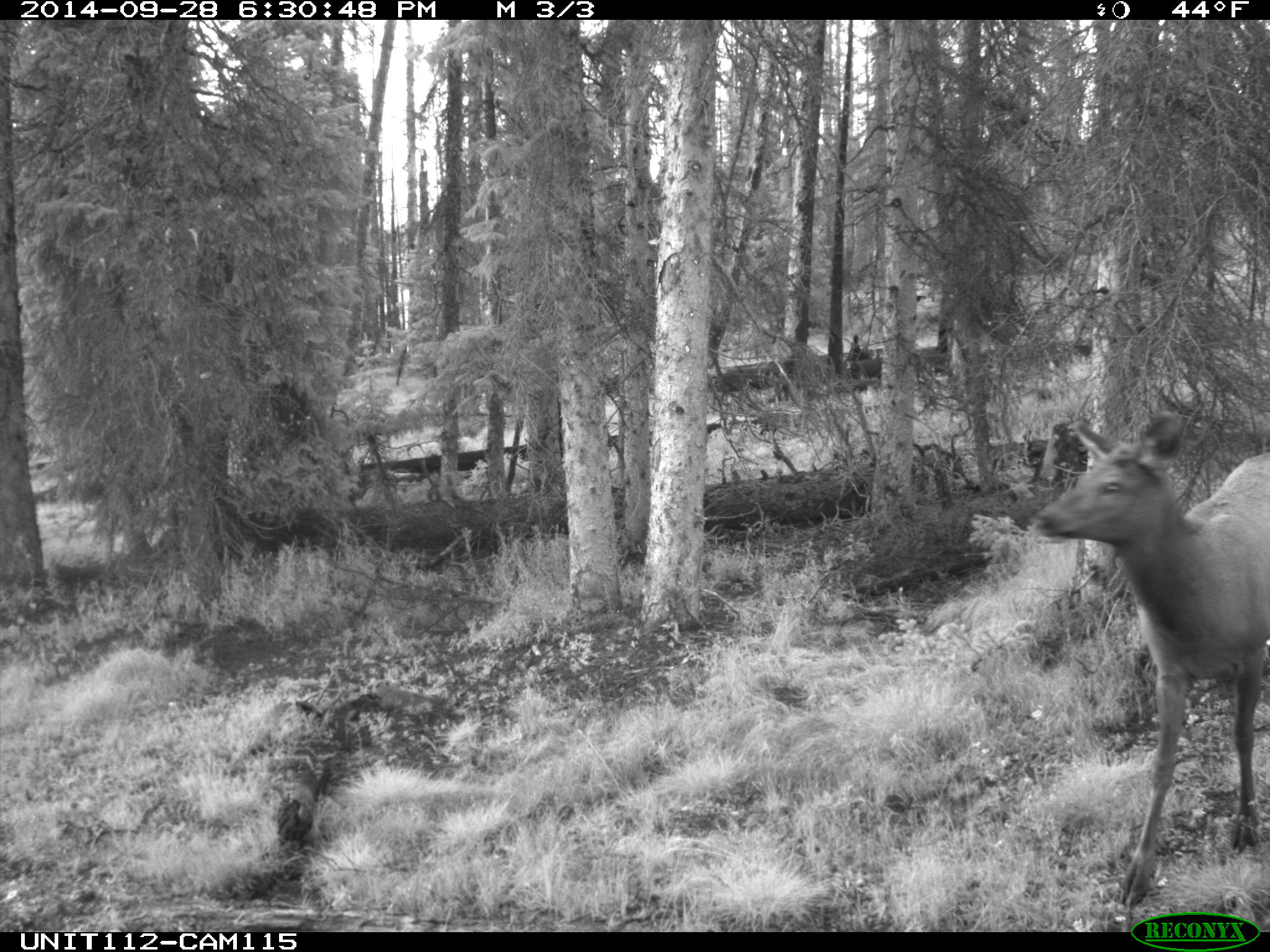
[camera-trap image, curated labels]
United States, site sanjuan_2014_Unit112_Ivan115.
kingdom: Animalia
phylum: Chordata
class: Mammalia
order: Artiodactyla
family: Cervidae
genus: Cervus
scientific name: Cervus elaphus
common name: red deer